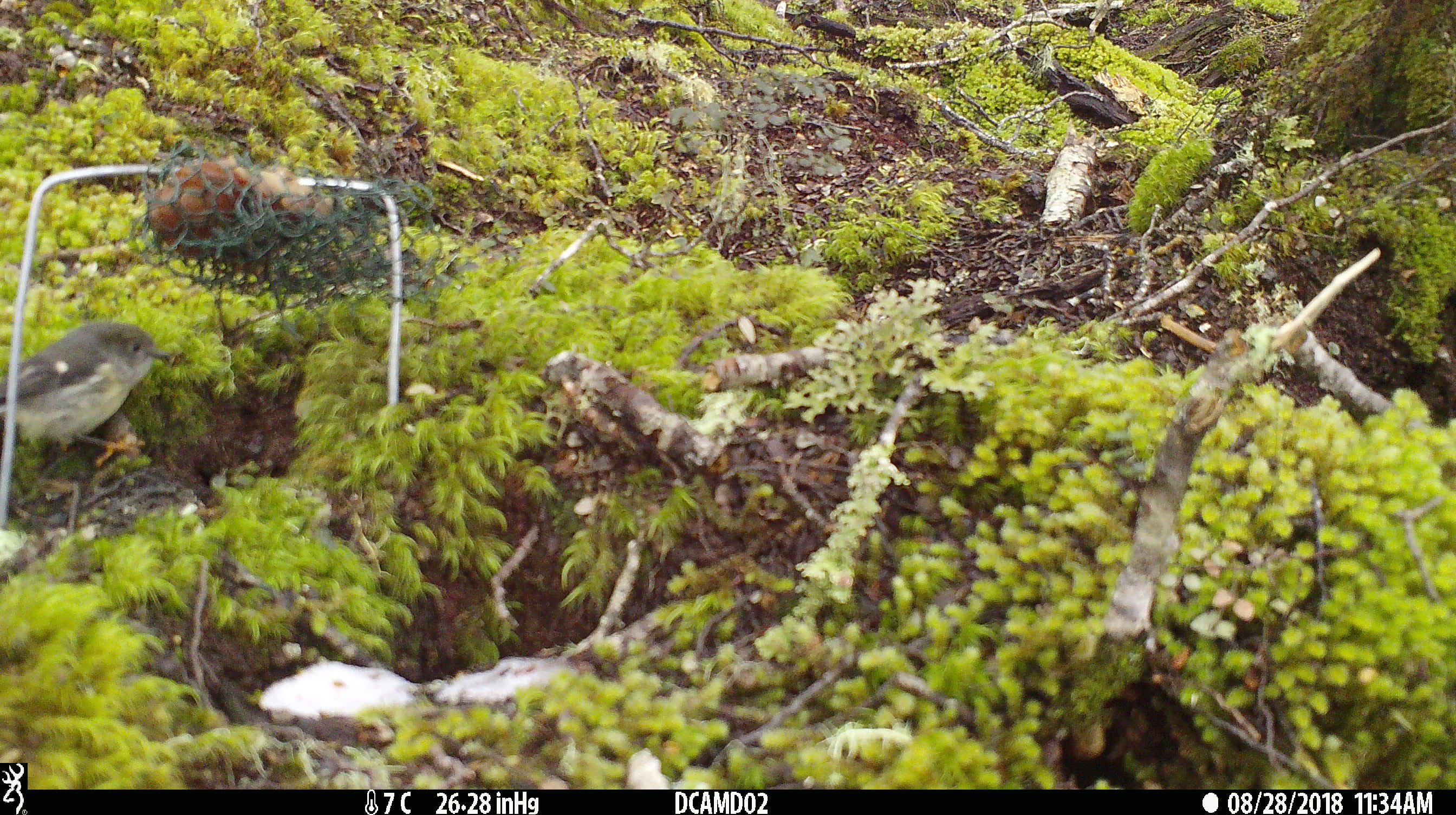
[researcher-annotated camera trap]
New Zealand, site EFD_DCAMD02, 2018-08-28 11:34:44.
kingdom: Animalia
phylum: Chordata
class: Aves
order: Passeriformes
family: Petroicidae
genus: Petroica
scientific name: Petroica macrocephala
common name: tomtit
Tomtit (Petroica macrocephala).